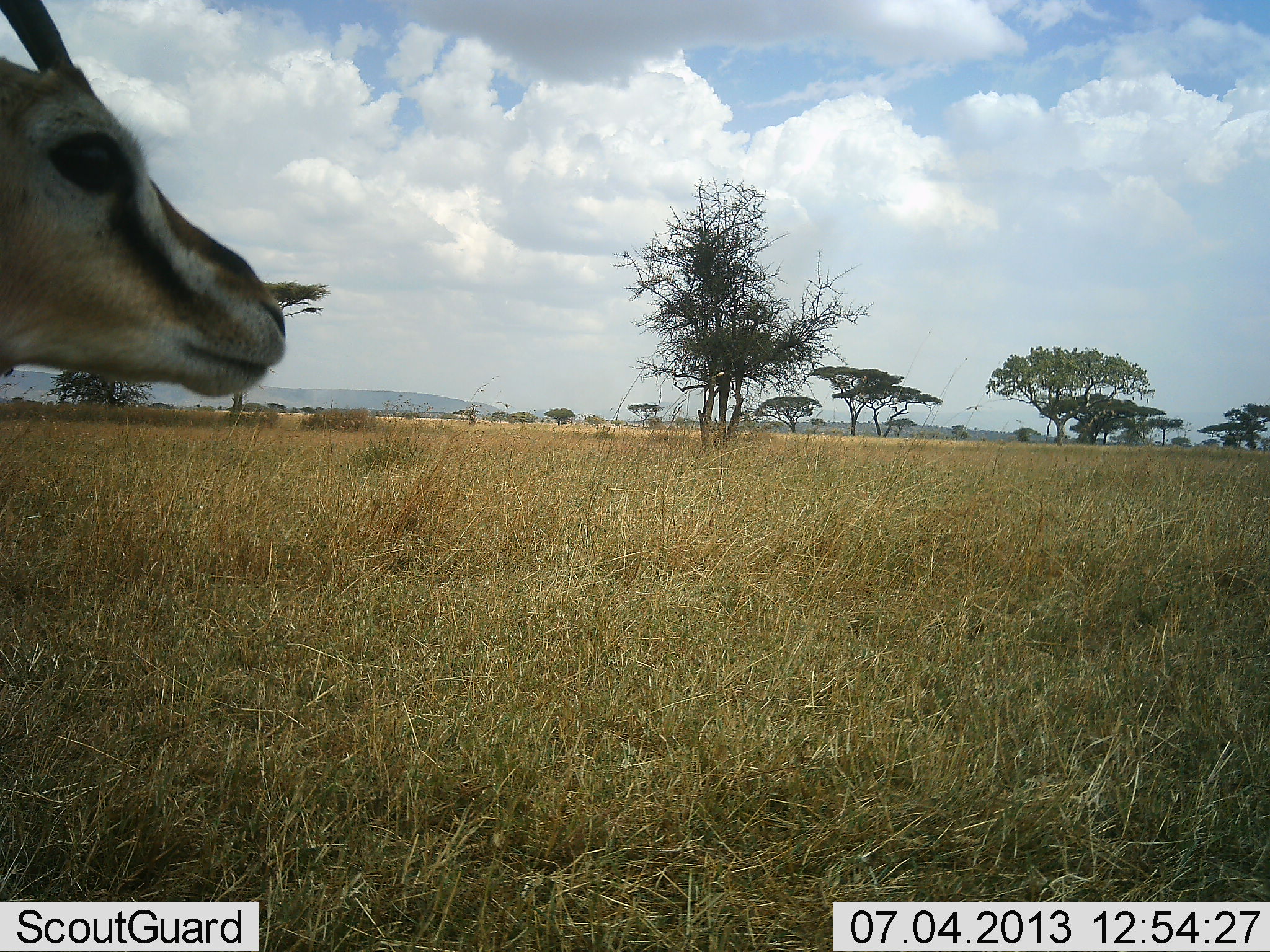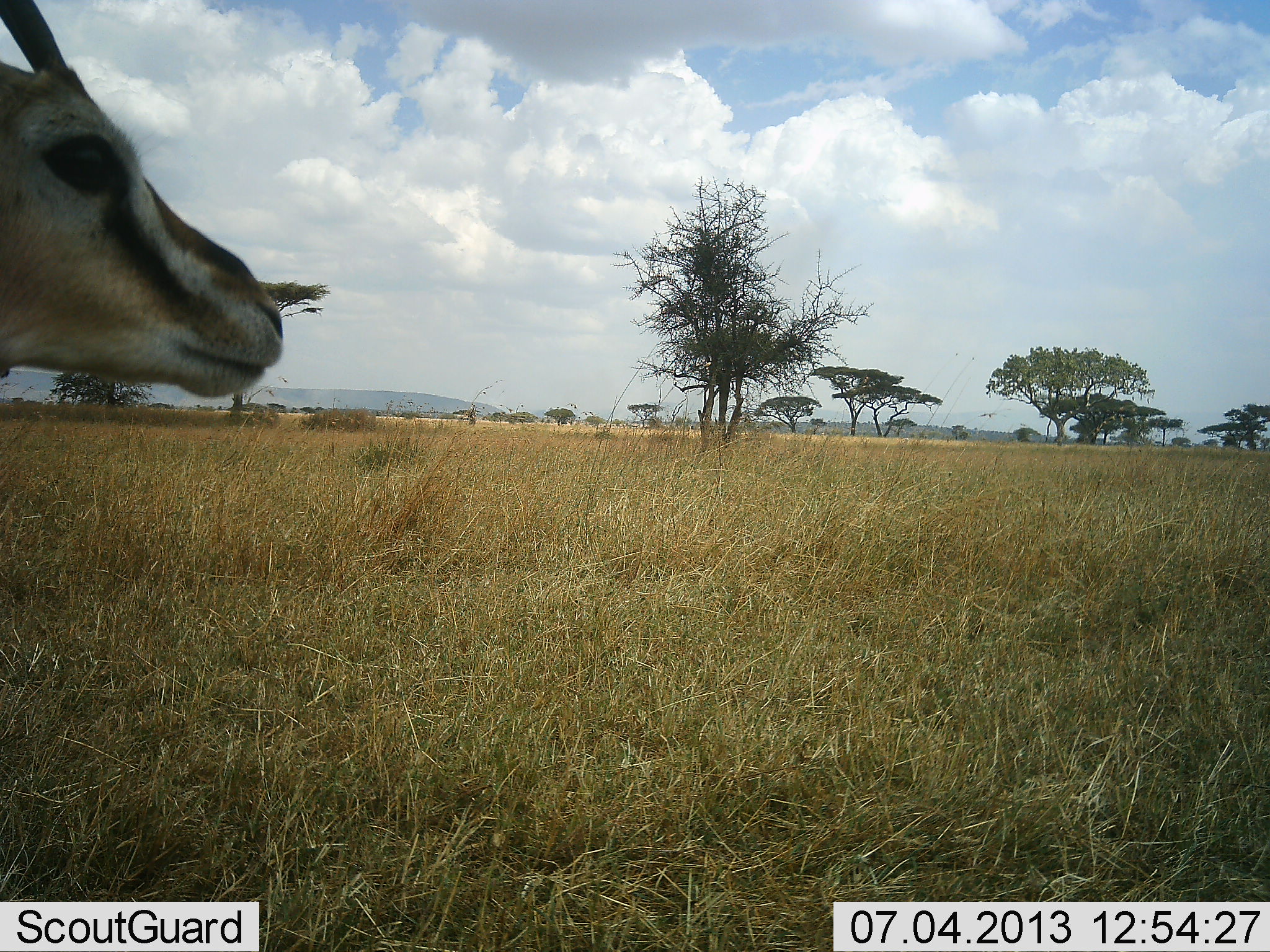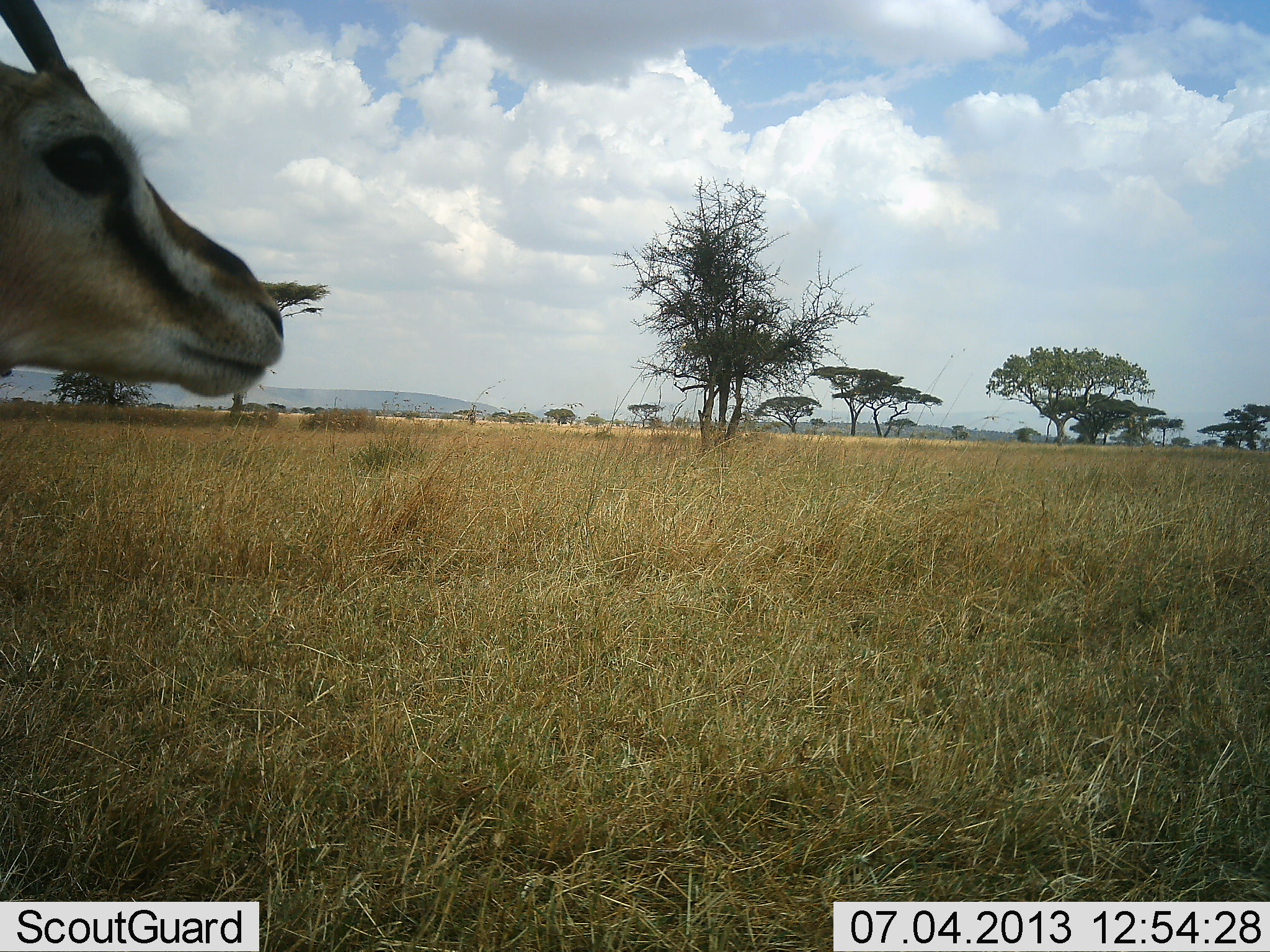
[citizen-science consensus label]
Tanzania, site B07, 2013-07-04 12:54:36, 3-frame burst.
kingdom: Animalia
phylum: Chordata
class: Mammalia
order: Artiodactyla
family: Bovidae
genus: Eudorcas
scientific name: Eudorcas thomsonii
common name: thomson's gazelle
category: gazellethomsons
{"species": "gazellethomsons (thomson's gazelle) (Eudorcas thomsonii)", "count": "1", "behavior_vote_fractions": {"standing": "100%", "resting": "0%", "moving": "0%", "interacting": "0%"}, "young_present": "0%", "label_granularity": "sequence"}